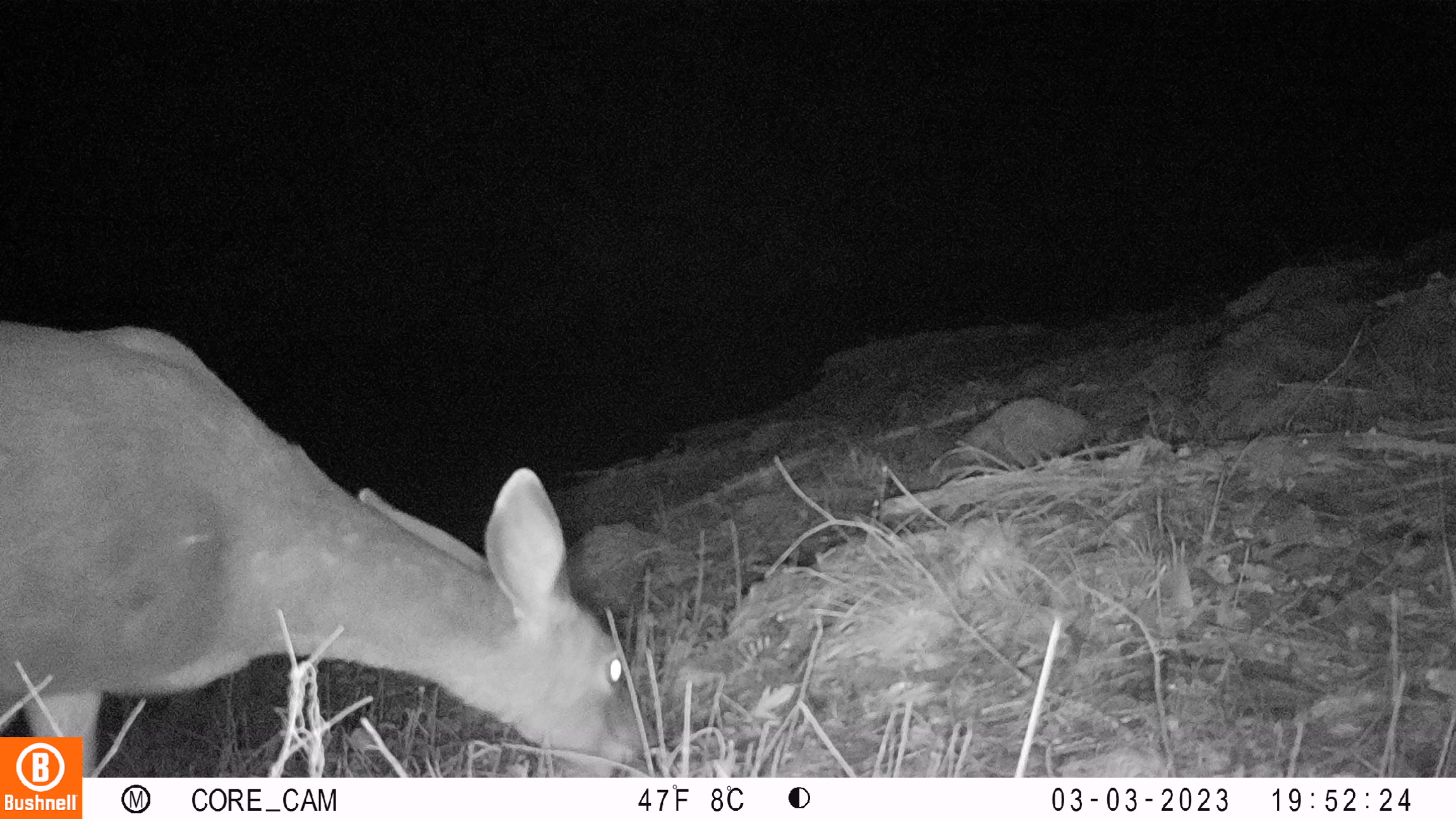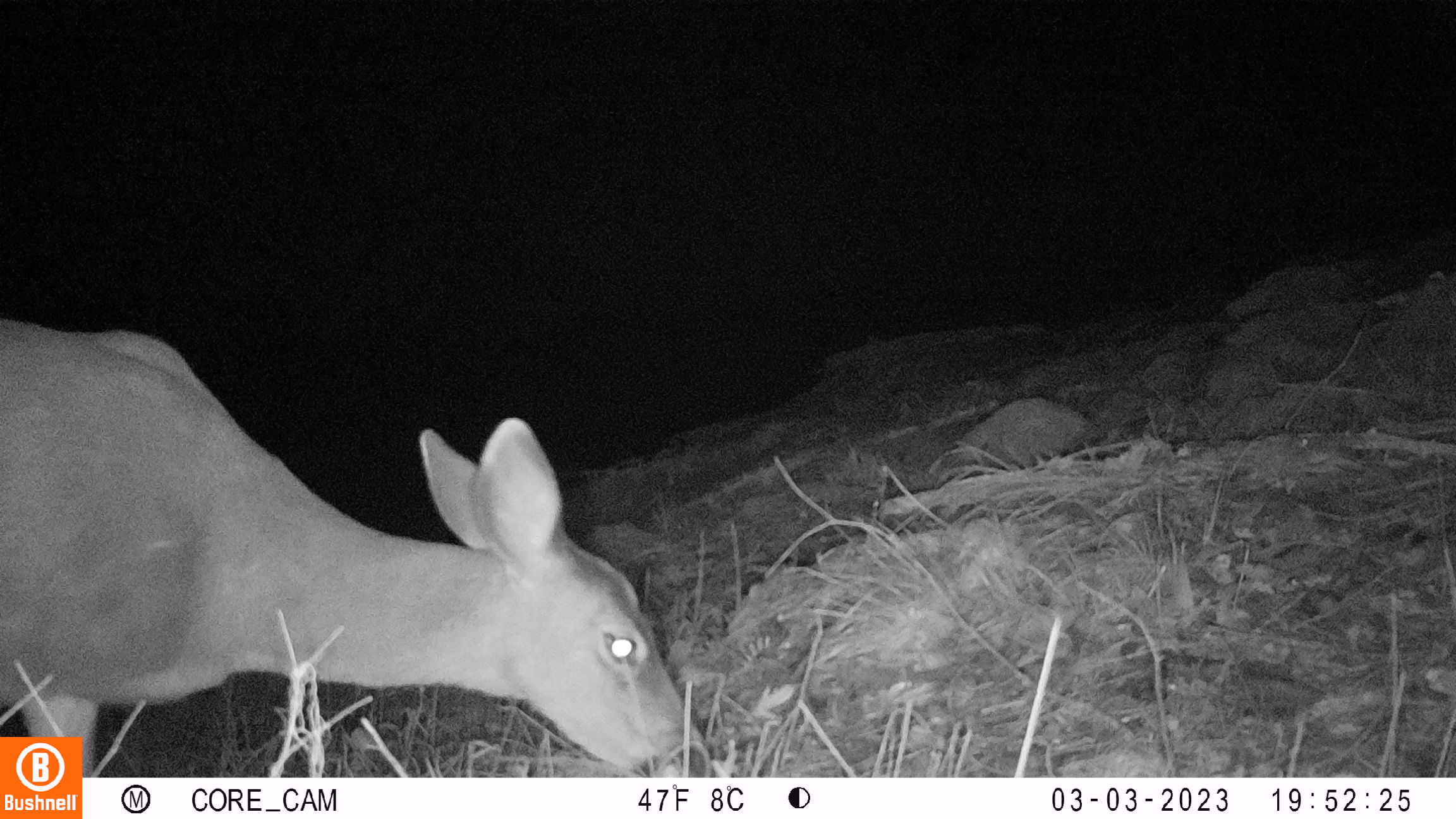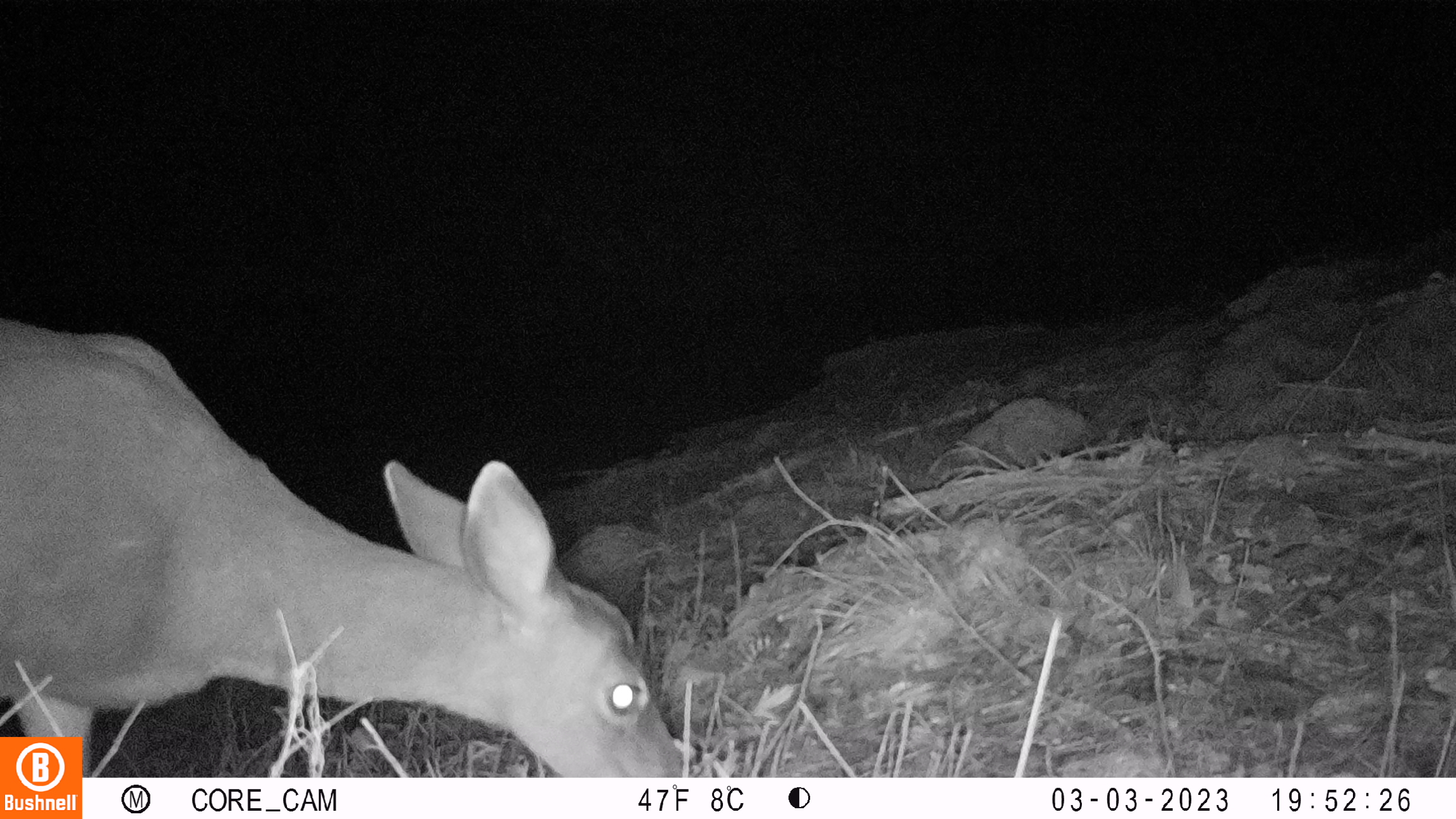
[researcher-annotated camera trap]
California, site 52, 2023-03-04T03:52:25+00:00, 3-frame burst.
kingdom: Animalia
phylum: Chordata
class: Mammalia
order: Artiodactyla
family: Cervidae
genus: Odocoileus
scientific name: Odocoileus hemionus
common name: mule deer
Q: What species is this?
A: Mule deer (Odocoileus hemionus).